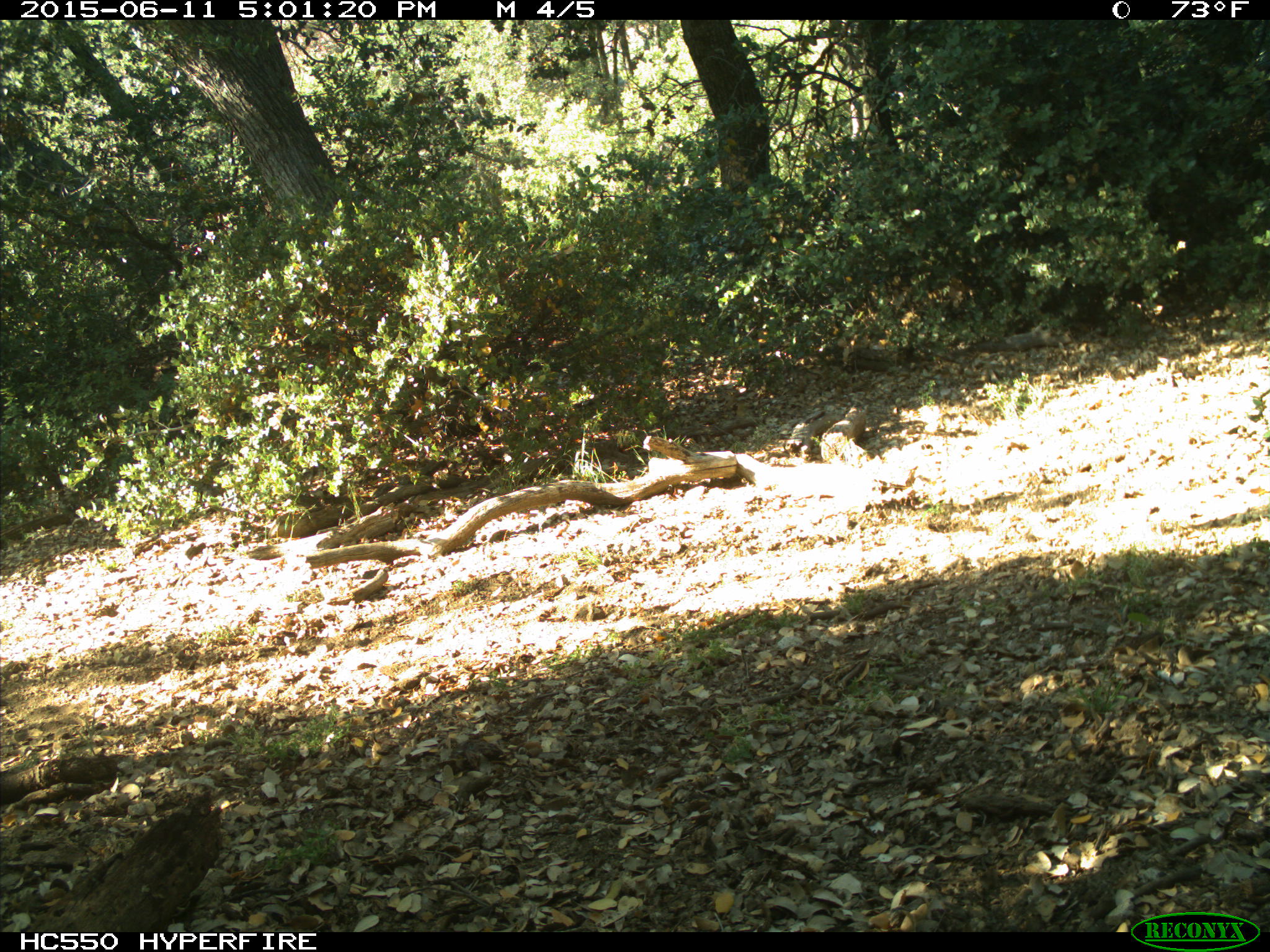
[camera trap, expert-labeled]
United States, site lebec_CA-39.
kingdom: Animalia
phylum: Chordata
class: Mammalia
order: Artiodactyla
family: Bovidae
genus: Bos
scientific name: Bos taurus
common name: domestic cow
Bos taurus (domestic cow).